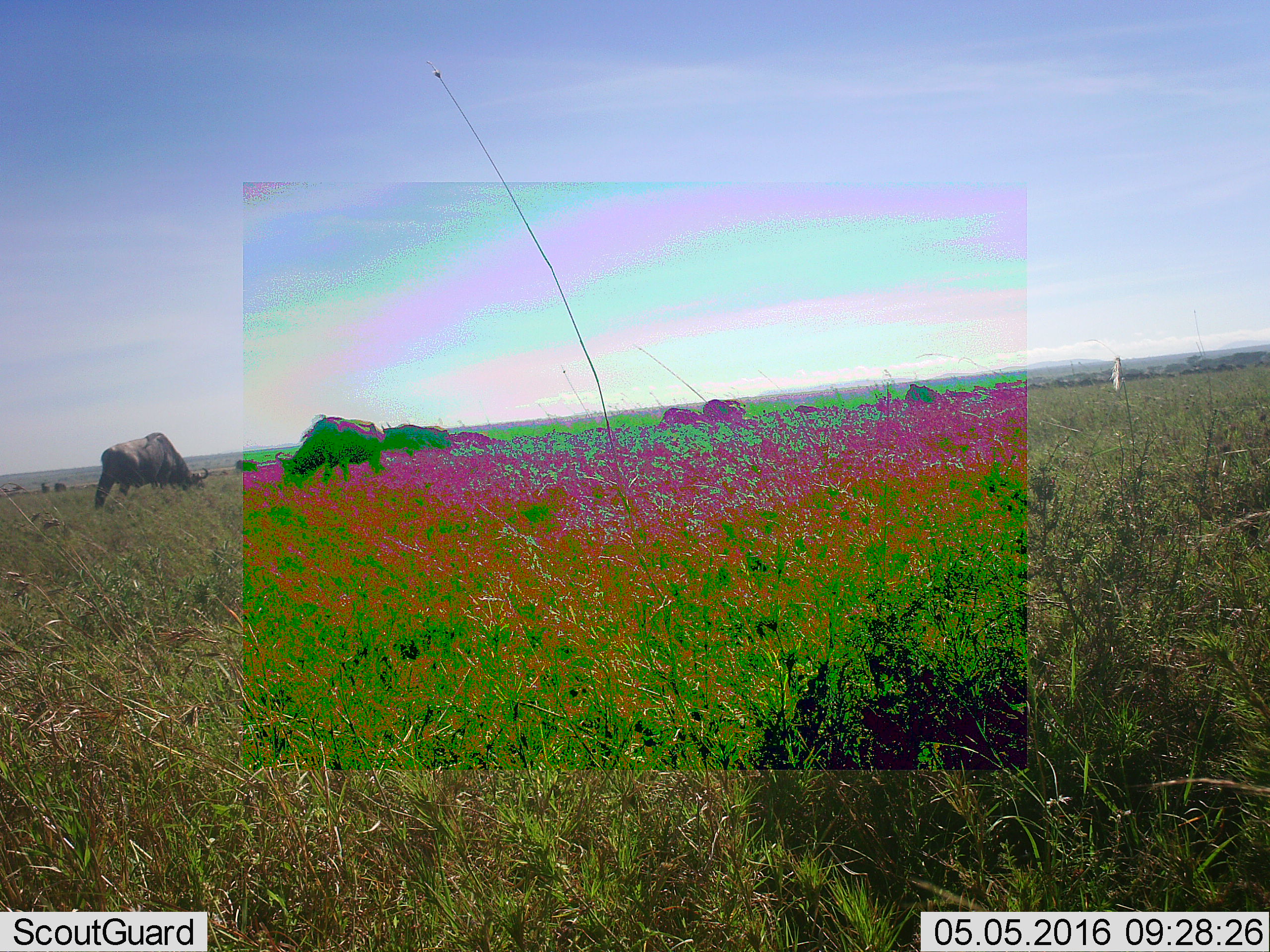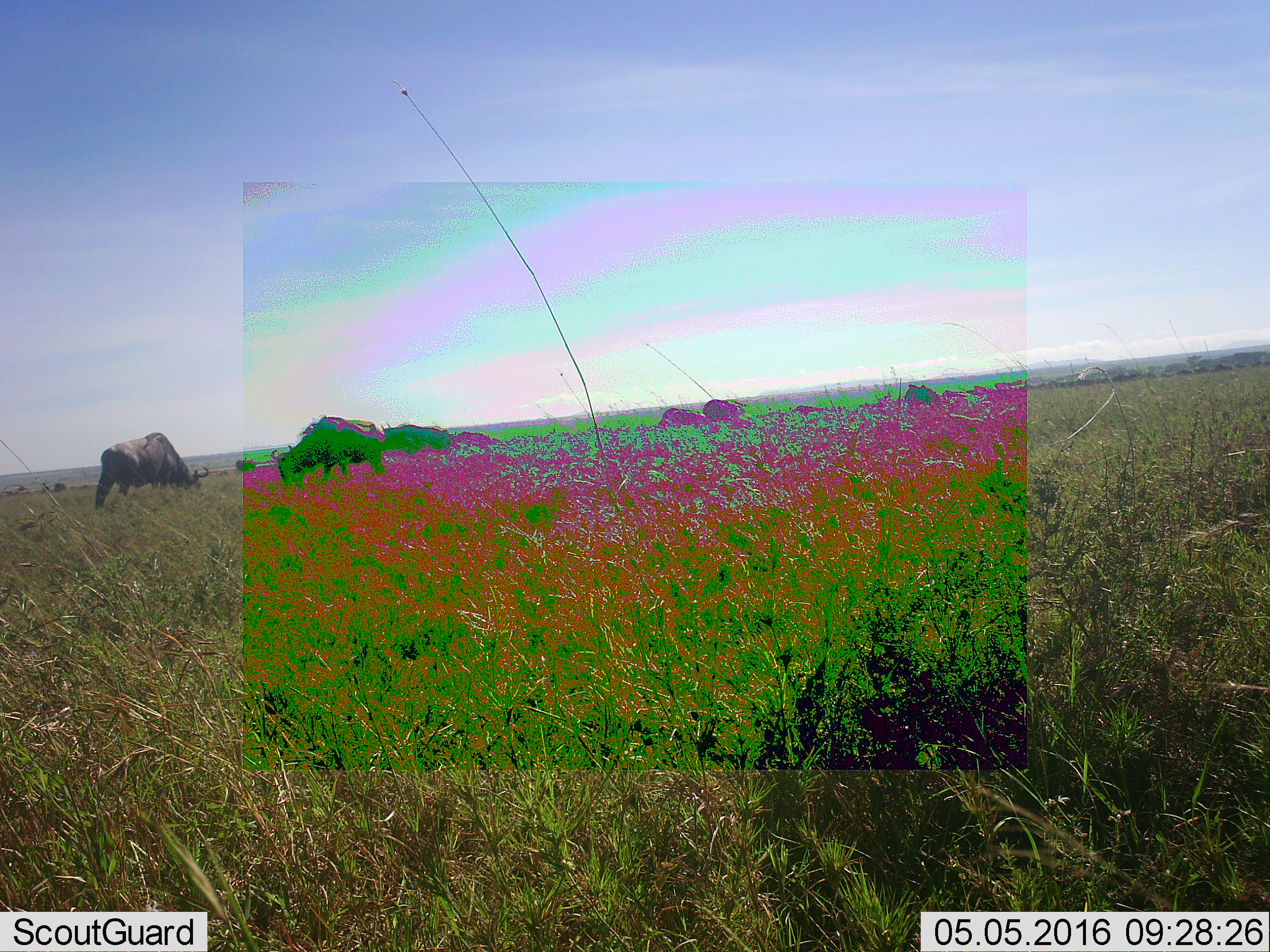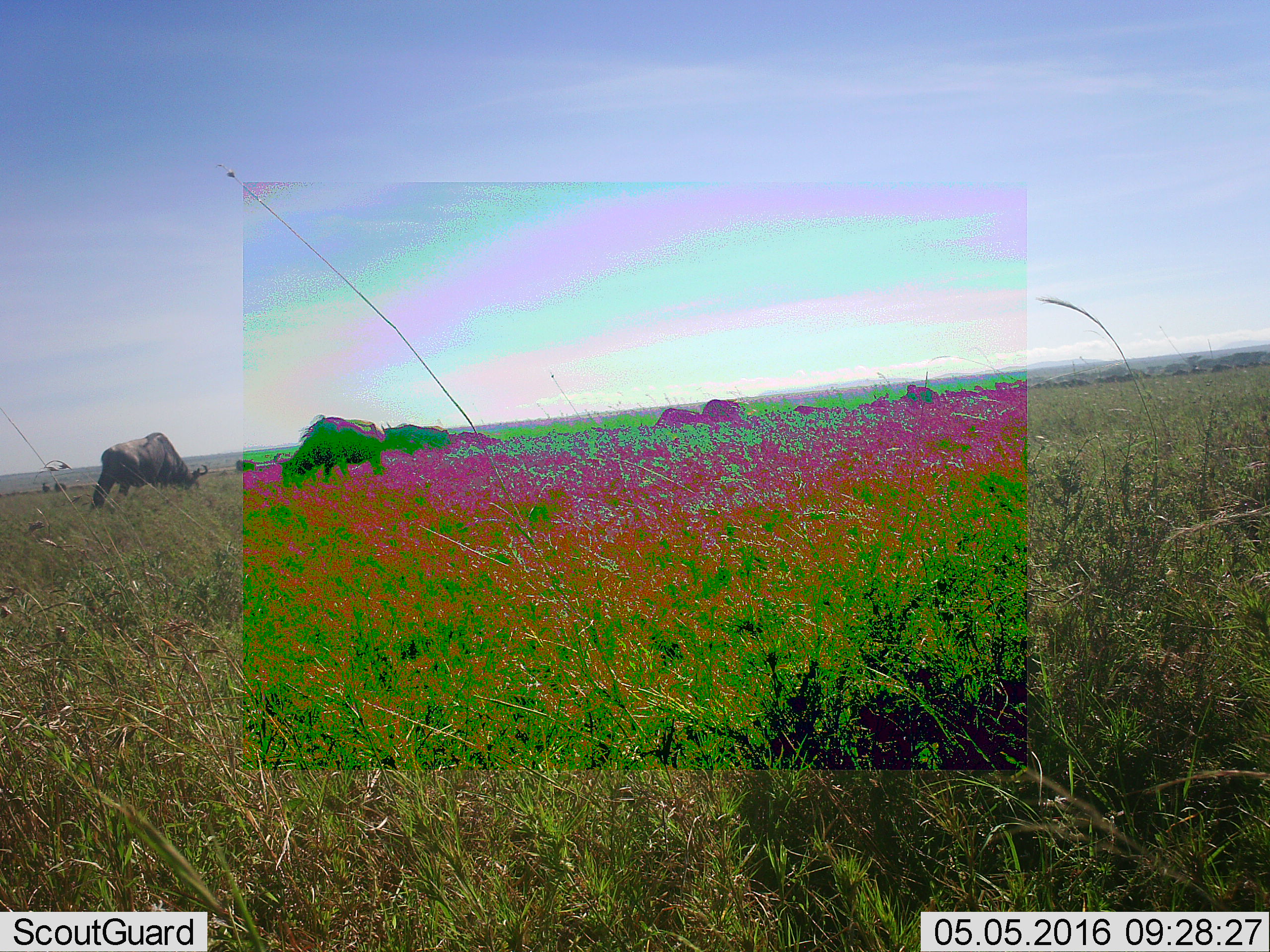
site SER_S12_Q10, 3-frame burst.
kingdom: Animalia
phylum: Chordata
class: Mammalia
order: Artiodactyla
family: Bovidae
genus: Connochaetes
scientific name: Connochaetes taurinus taurinus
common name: blue wildebeest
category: wildebeestblue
Wildebeestblue (blue wildebeest) (Connochaetes taurinus taurinus), count 11-50. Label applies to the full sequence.